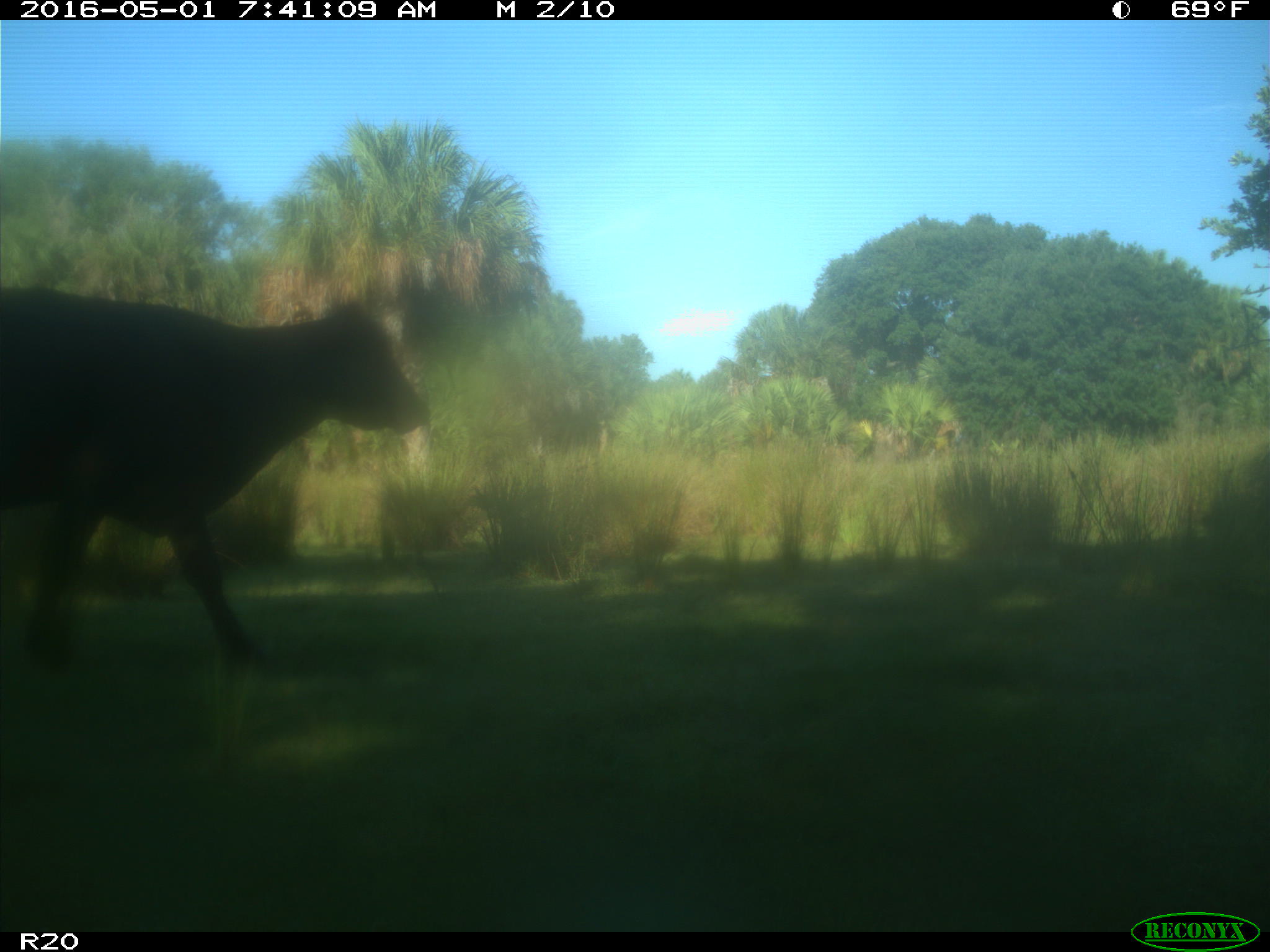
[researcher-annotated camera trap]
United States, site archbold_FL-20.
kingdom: Animalia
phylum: Chordata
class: Mammalia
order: Artiodactyla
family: Bovidae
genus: Bos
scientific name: Bos taurus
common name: domestic cow